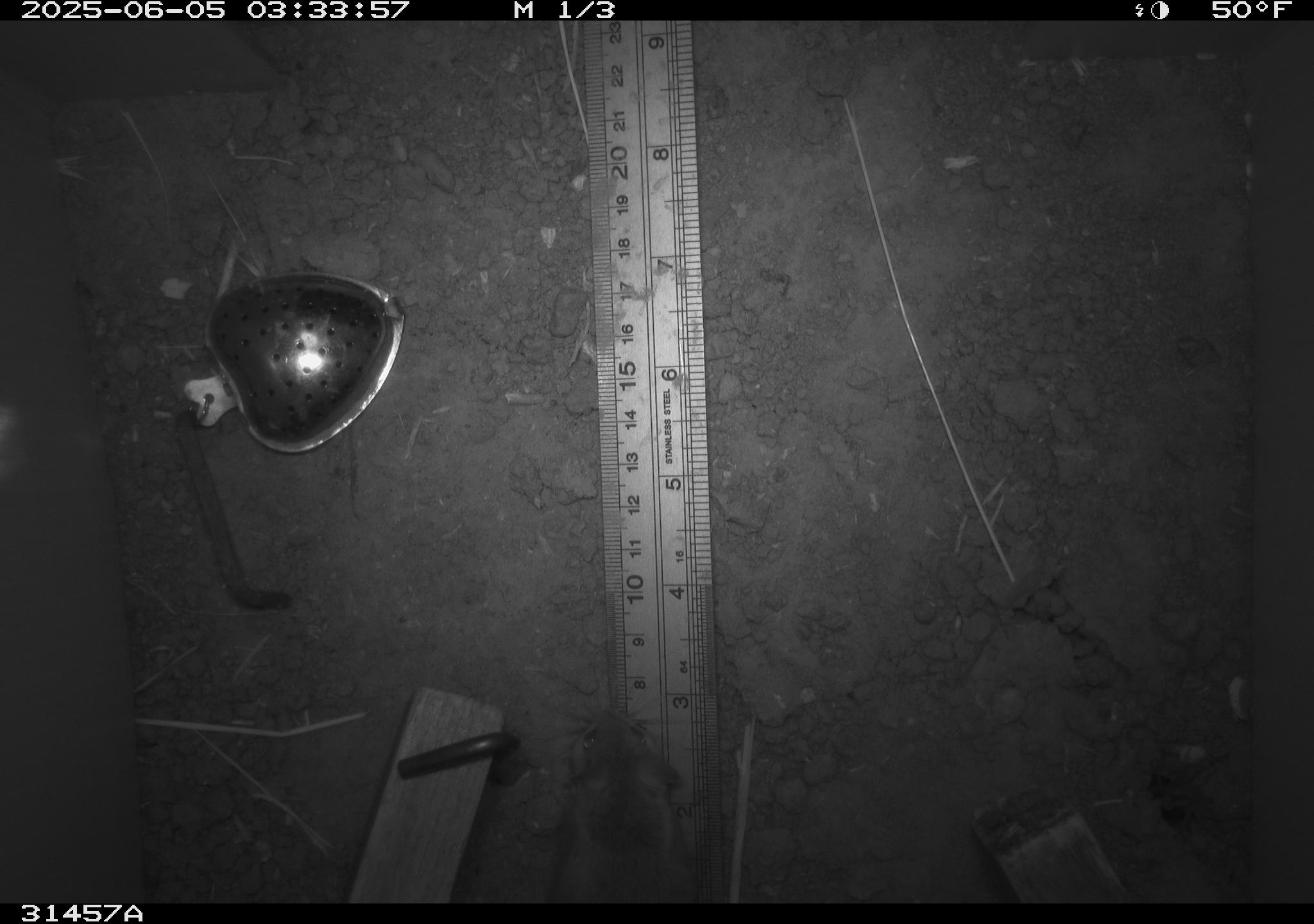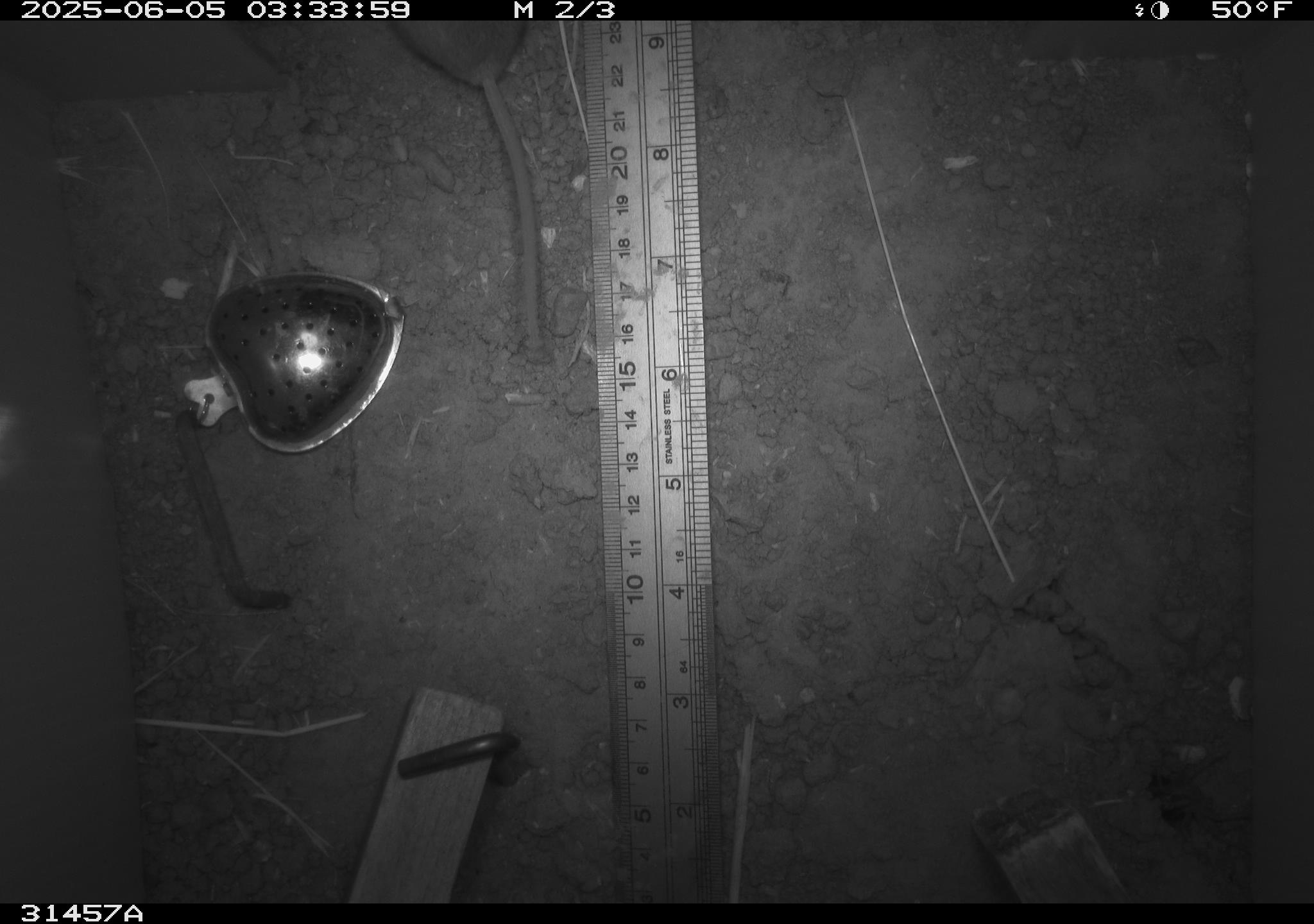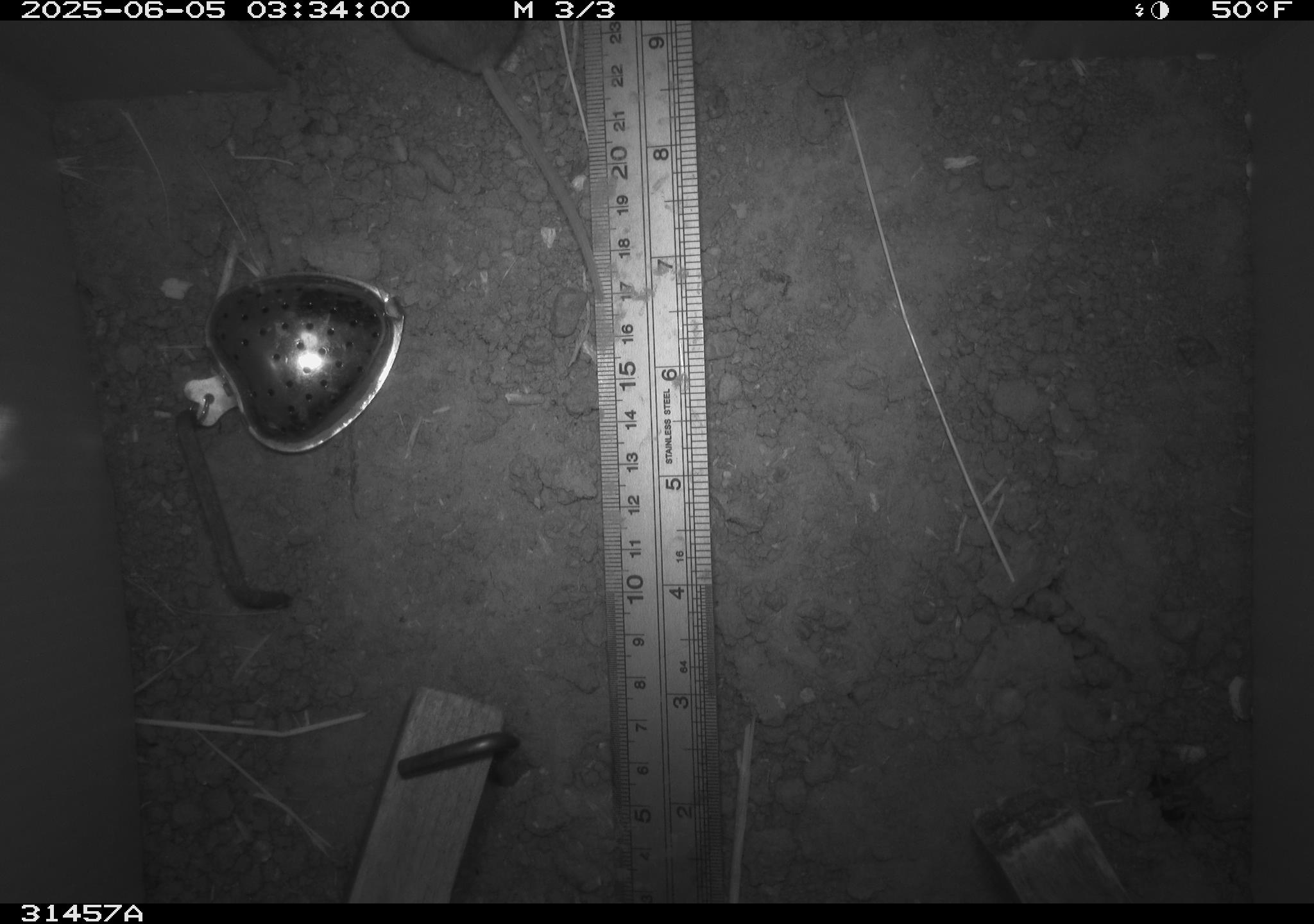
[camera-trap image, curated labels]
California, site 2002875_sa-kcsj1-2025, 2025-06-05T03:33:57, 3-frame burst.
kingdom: Animalia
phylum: Chordata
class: Mammalia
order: Rodentia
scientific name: Rodentia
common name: rodent